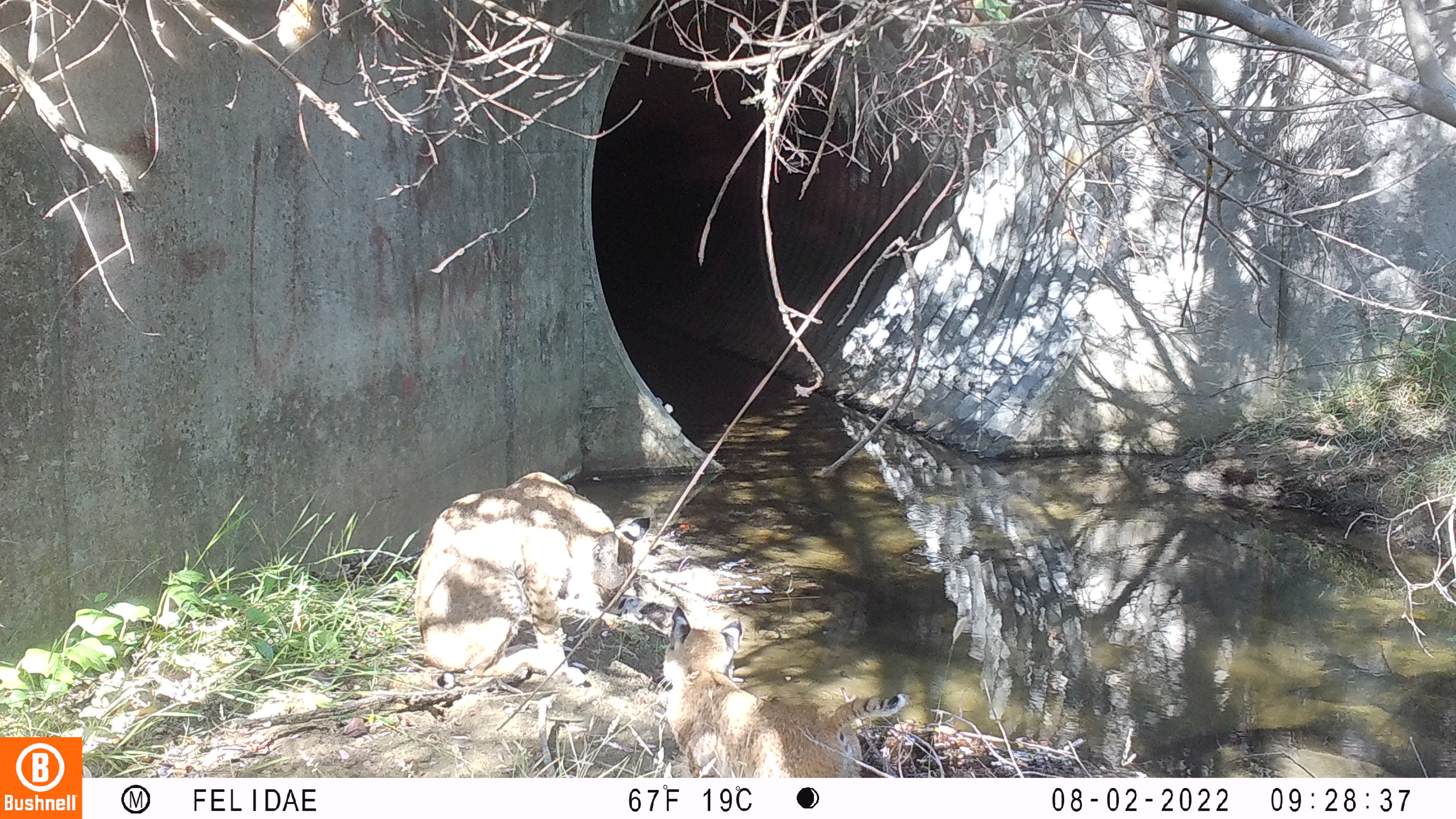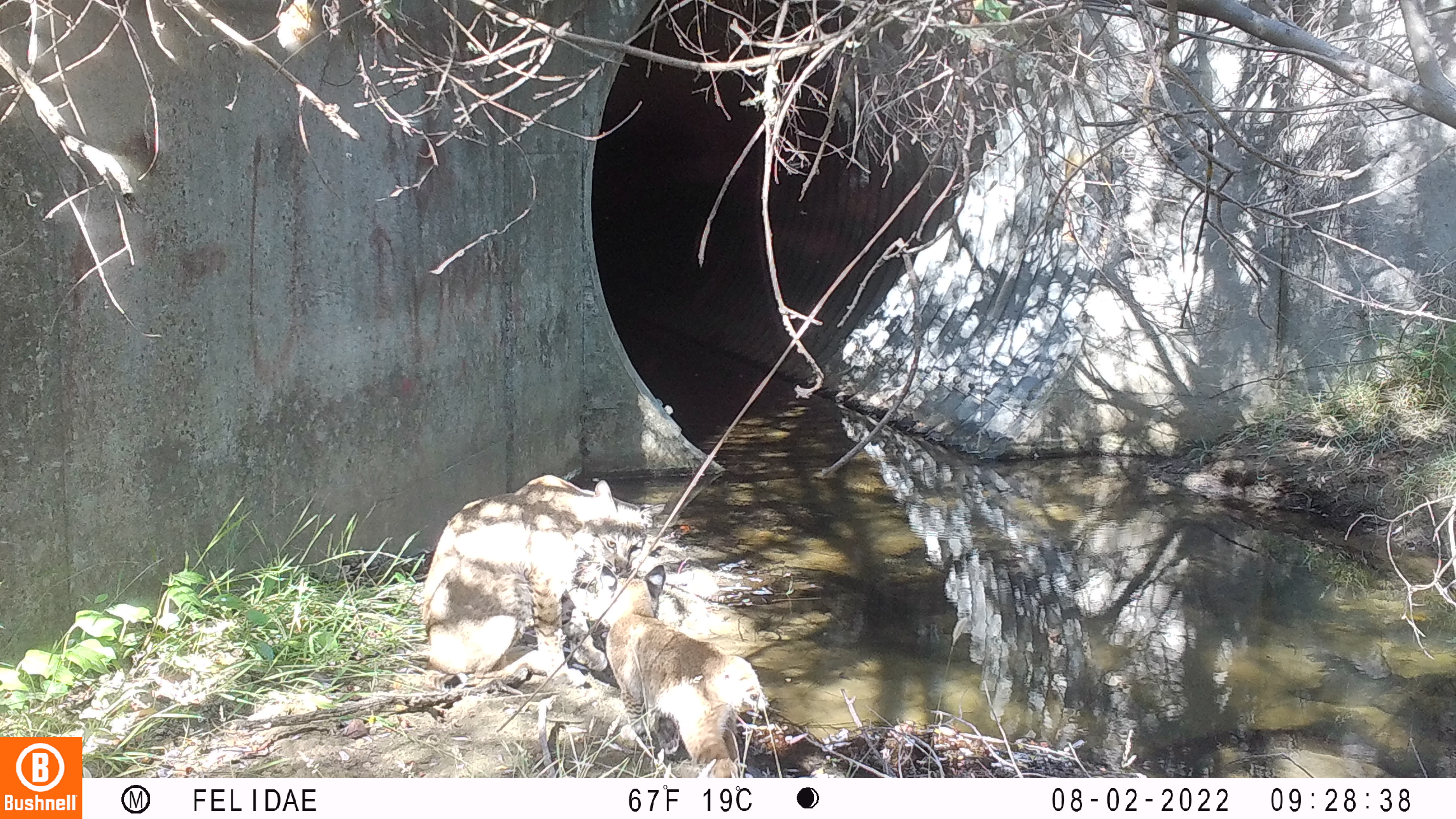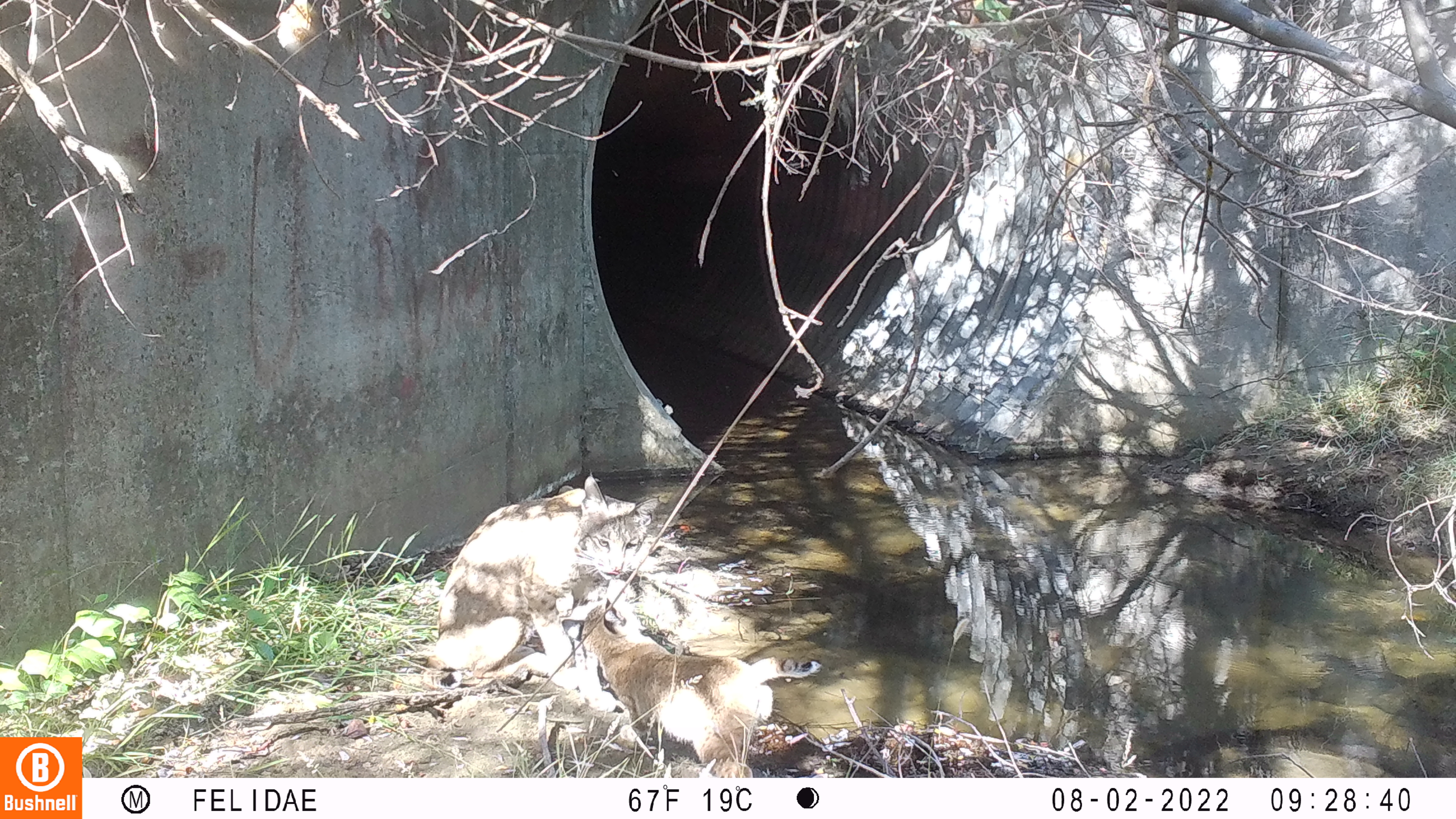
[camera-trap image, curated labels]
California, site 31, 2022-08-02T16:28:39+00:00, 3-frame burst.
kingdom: Animalia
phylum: Chordata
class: Mammalia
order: Carnivora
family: Felidae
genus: Lynx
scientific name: Lynx rufus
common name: bobcat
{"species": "bobcat (Lynx rufus)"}